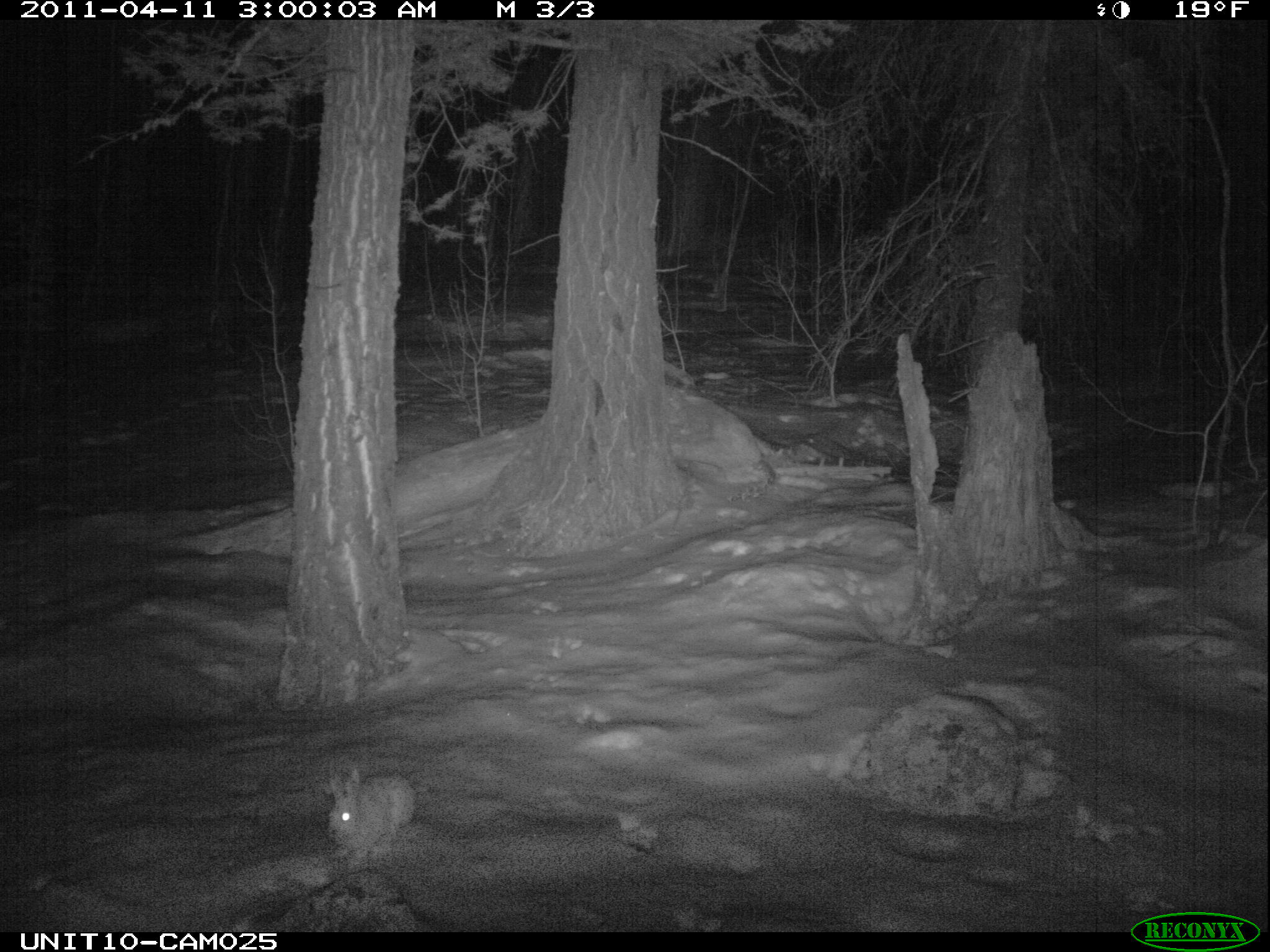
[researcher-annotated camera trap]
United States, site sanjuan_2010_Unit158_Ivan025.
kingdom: Animalia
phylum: Chordata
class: Mammalia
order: Lagomorpha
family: Leporidae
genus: Lepus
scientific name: Lepus americanus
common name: snowshoe hare